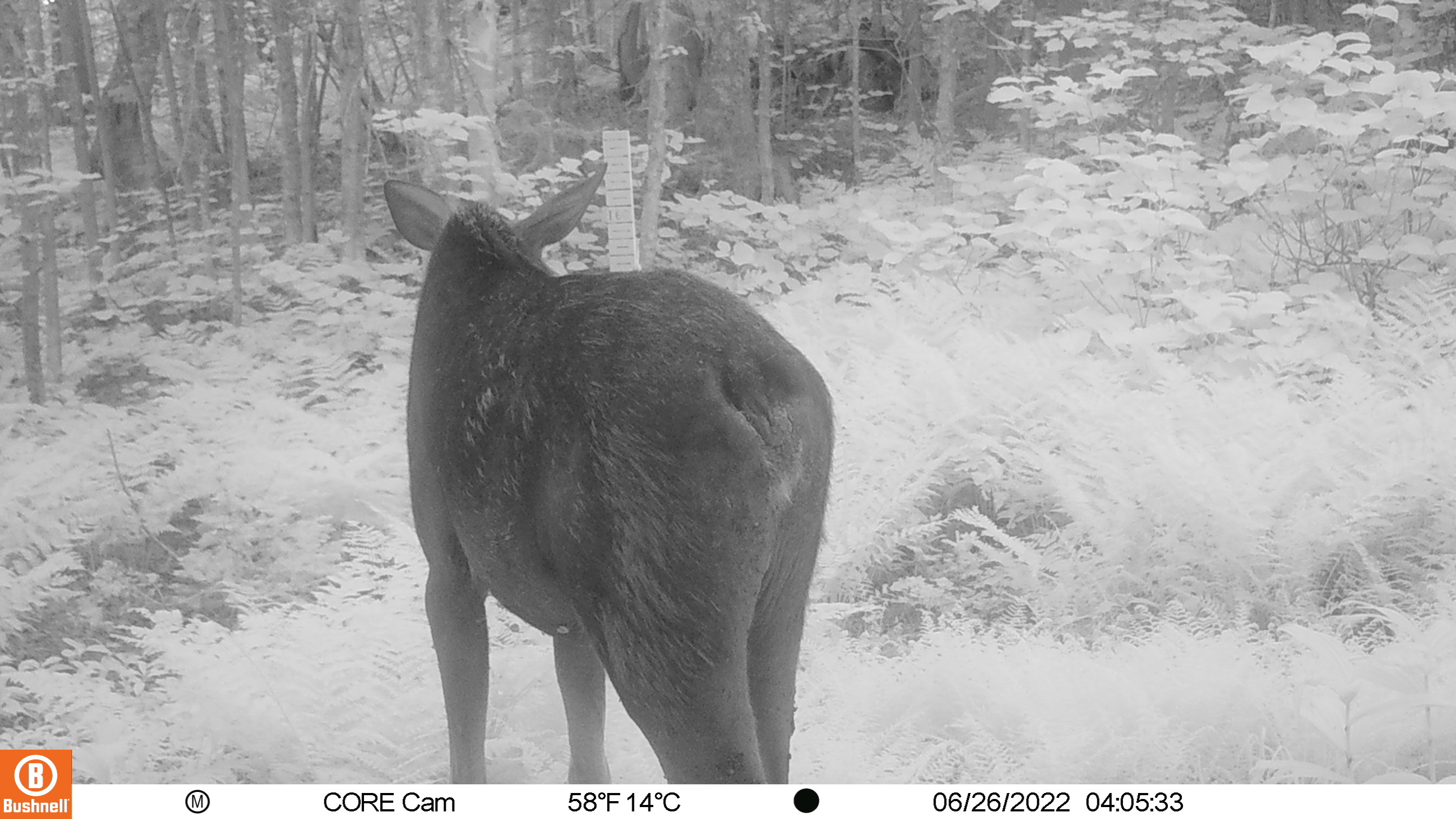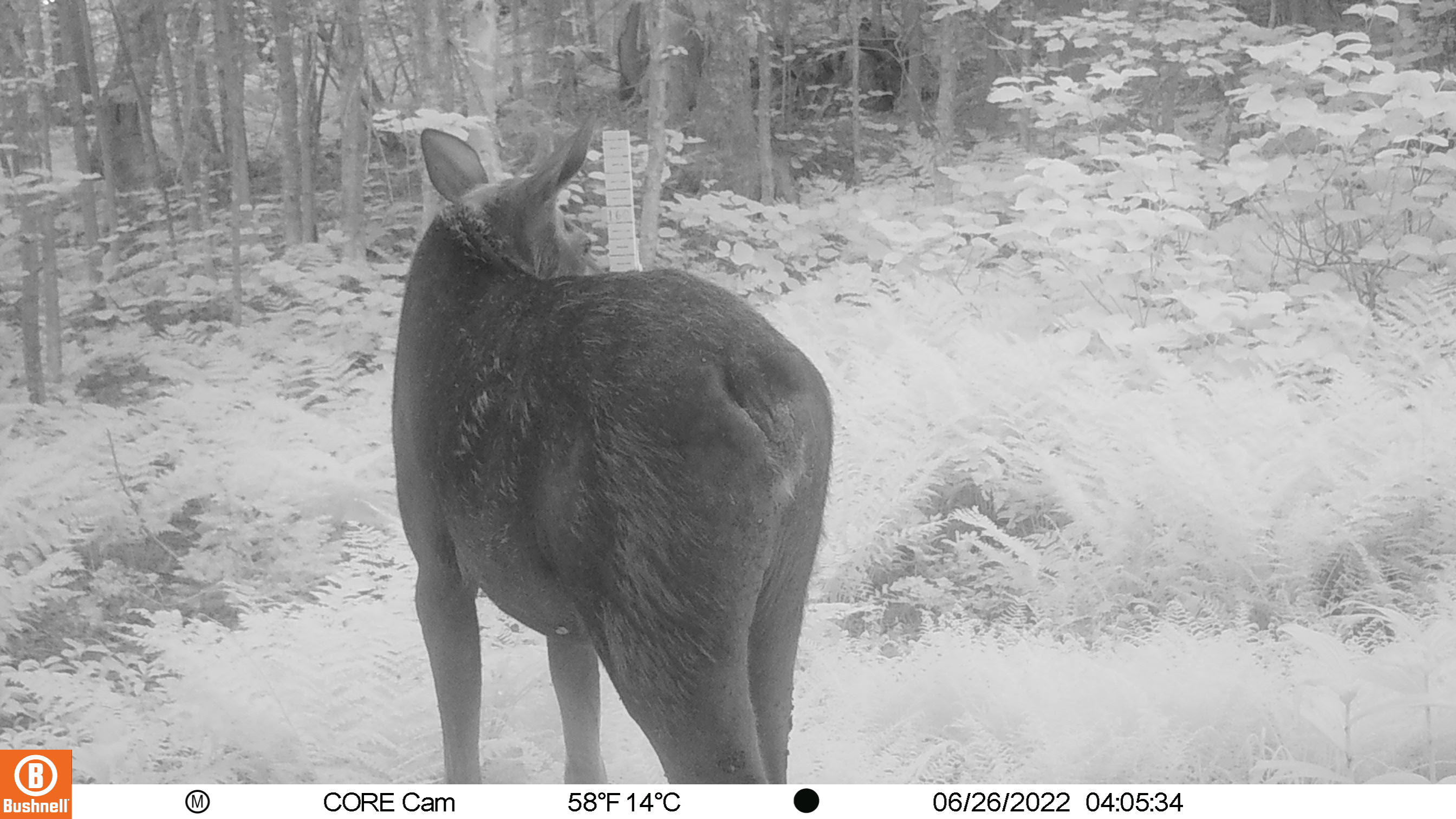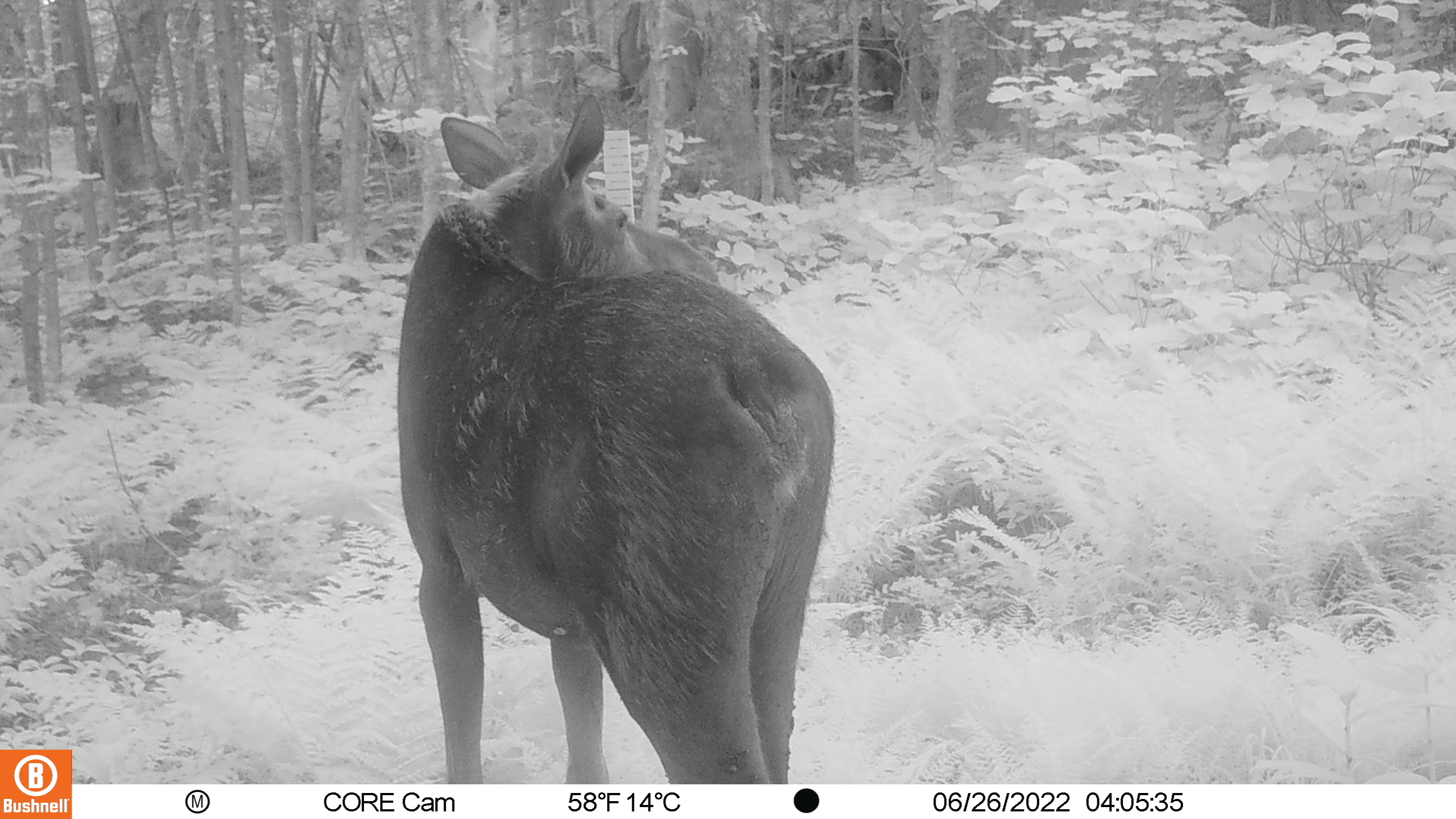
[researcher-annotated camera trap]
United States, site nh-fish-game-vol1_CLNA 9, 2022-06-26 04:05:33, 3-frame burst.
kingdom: Animalia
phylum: Chordata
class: Mammalia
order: Artiodactyla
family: Cervidae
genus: Alces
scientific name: Alces alces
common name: moose